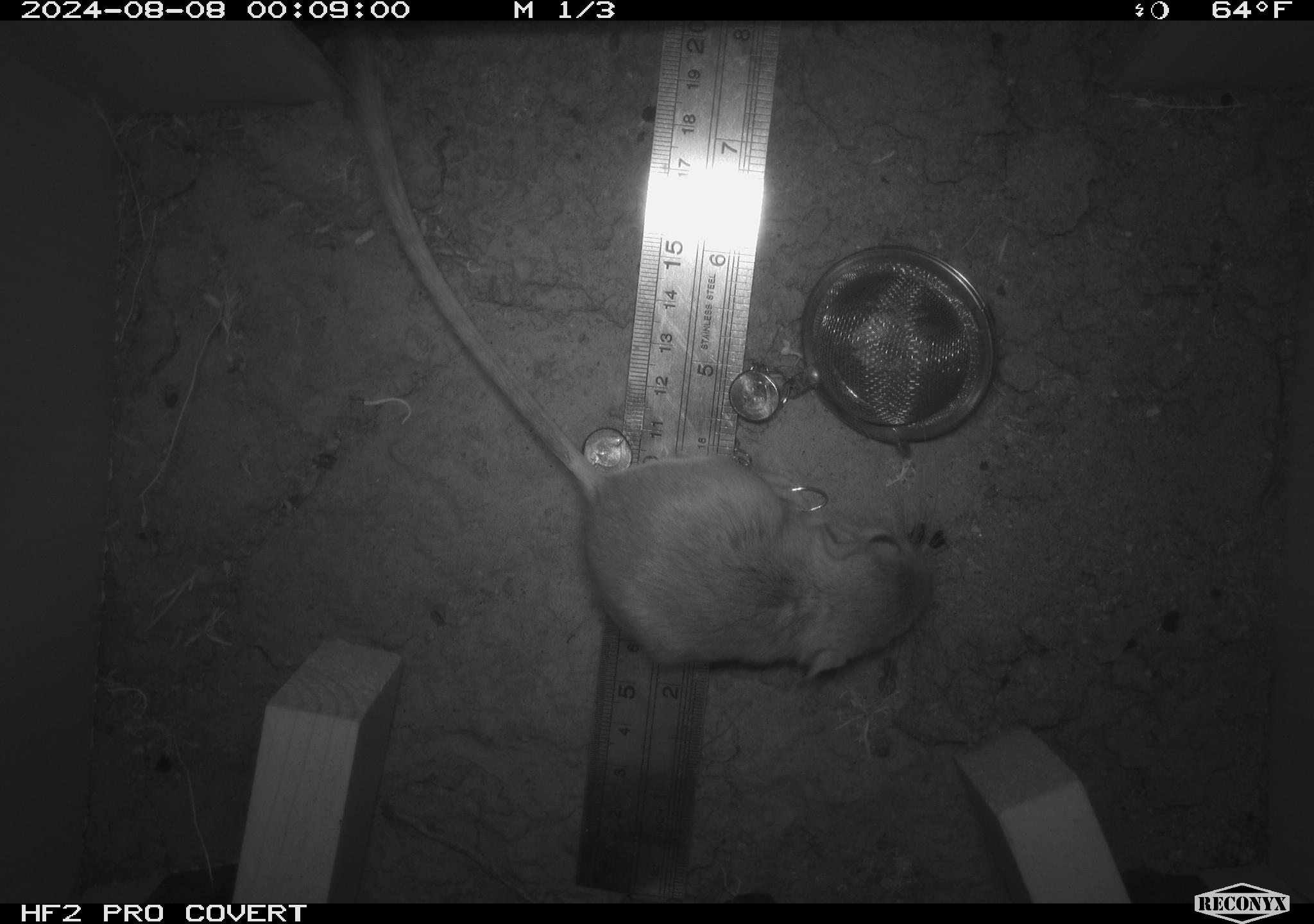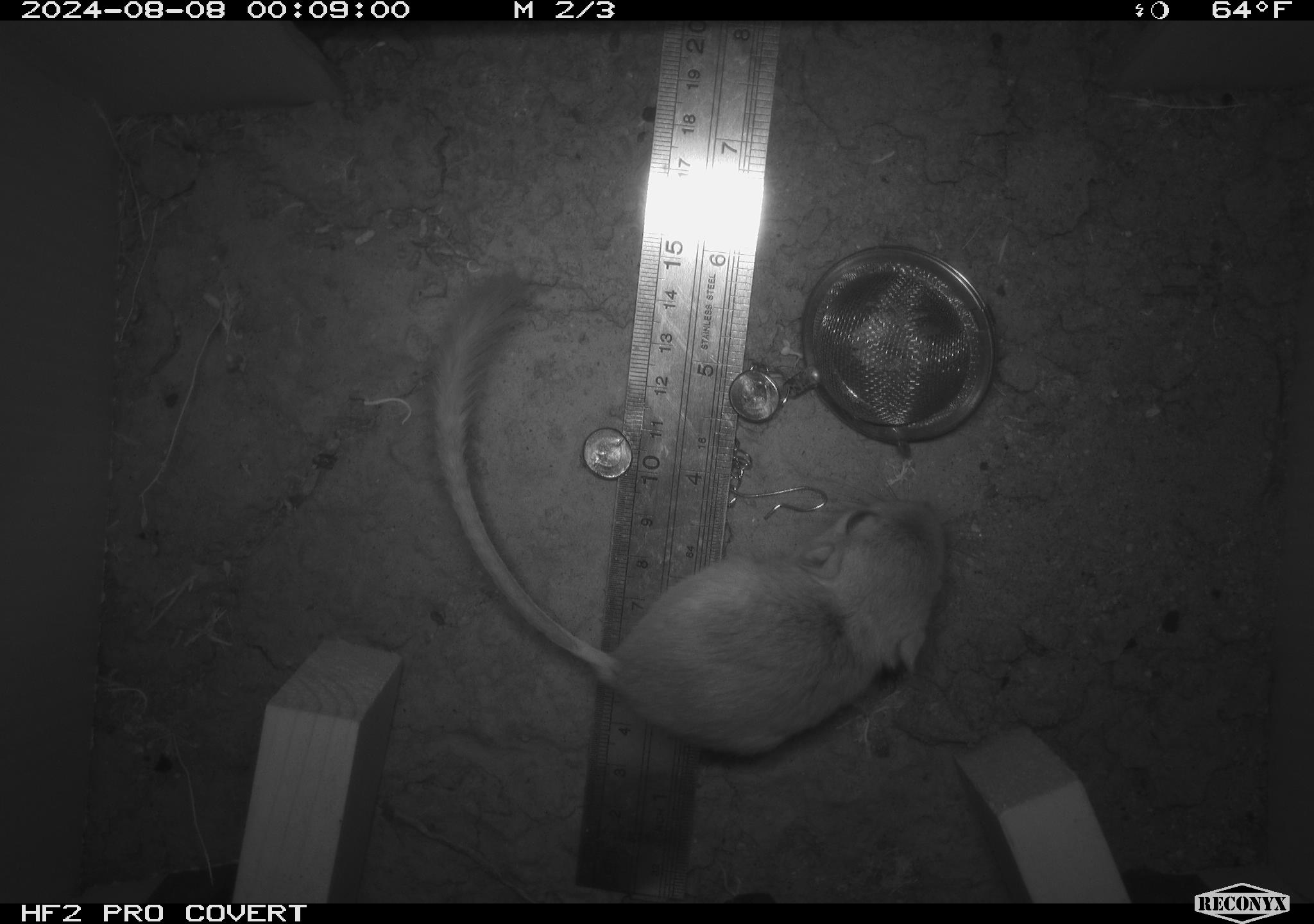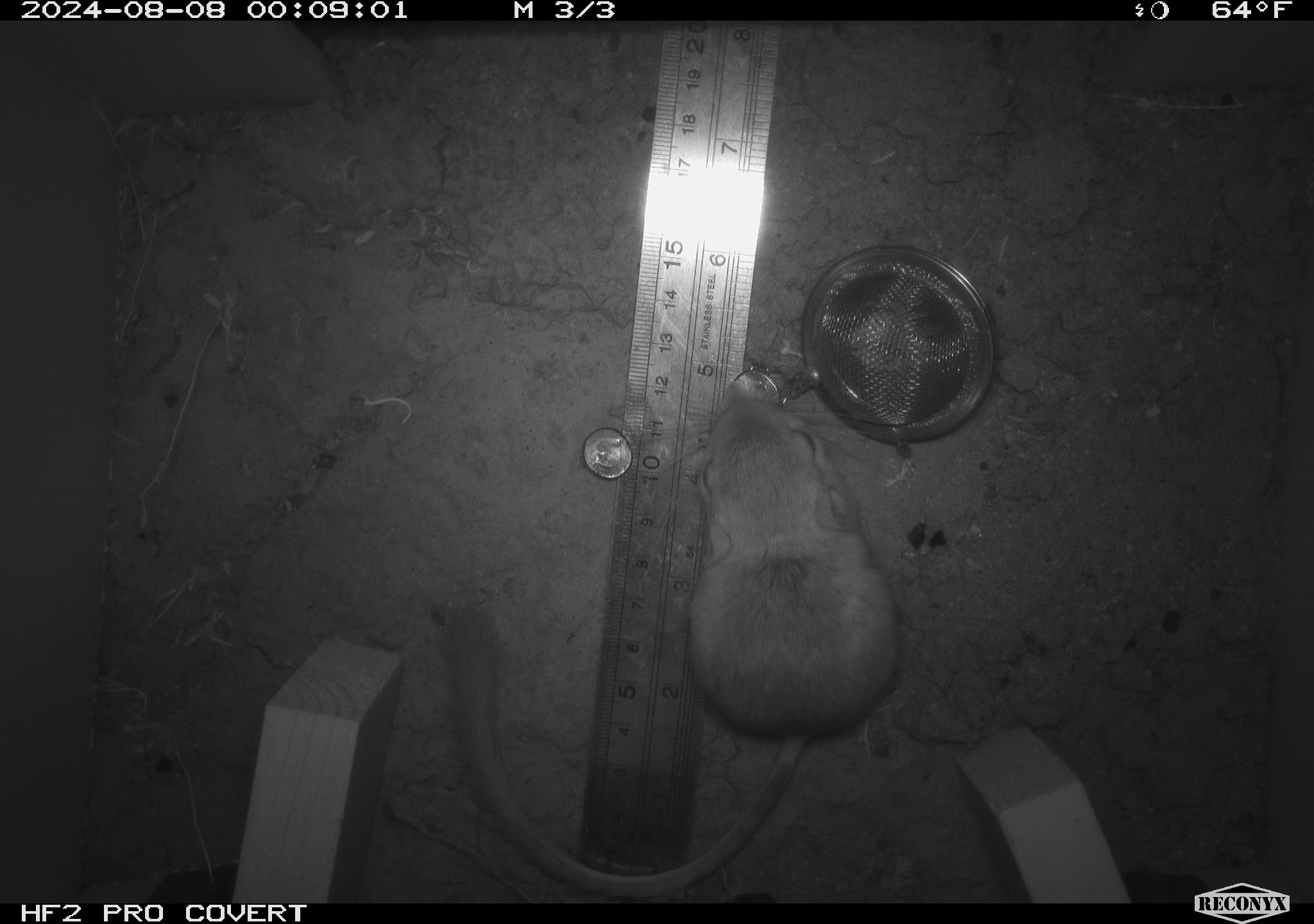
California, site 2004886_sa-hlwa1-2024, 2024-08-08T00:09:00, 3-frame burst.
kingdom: Animalia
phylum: Chordata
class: Mammalia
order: Rodentia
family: Heteromyidae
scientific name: Heteromyidae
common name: kangaroo rats and pocket mice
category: heteromyidae family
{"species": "heteromyidae family (kangaroo rats and pocket mice) (Heteromyidae)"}